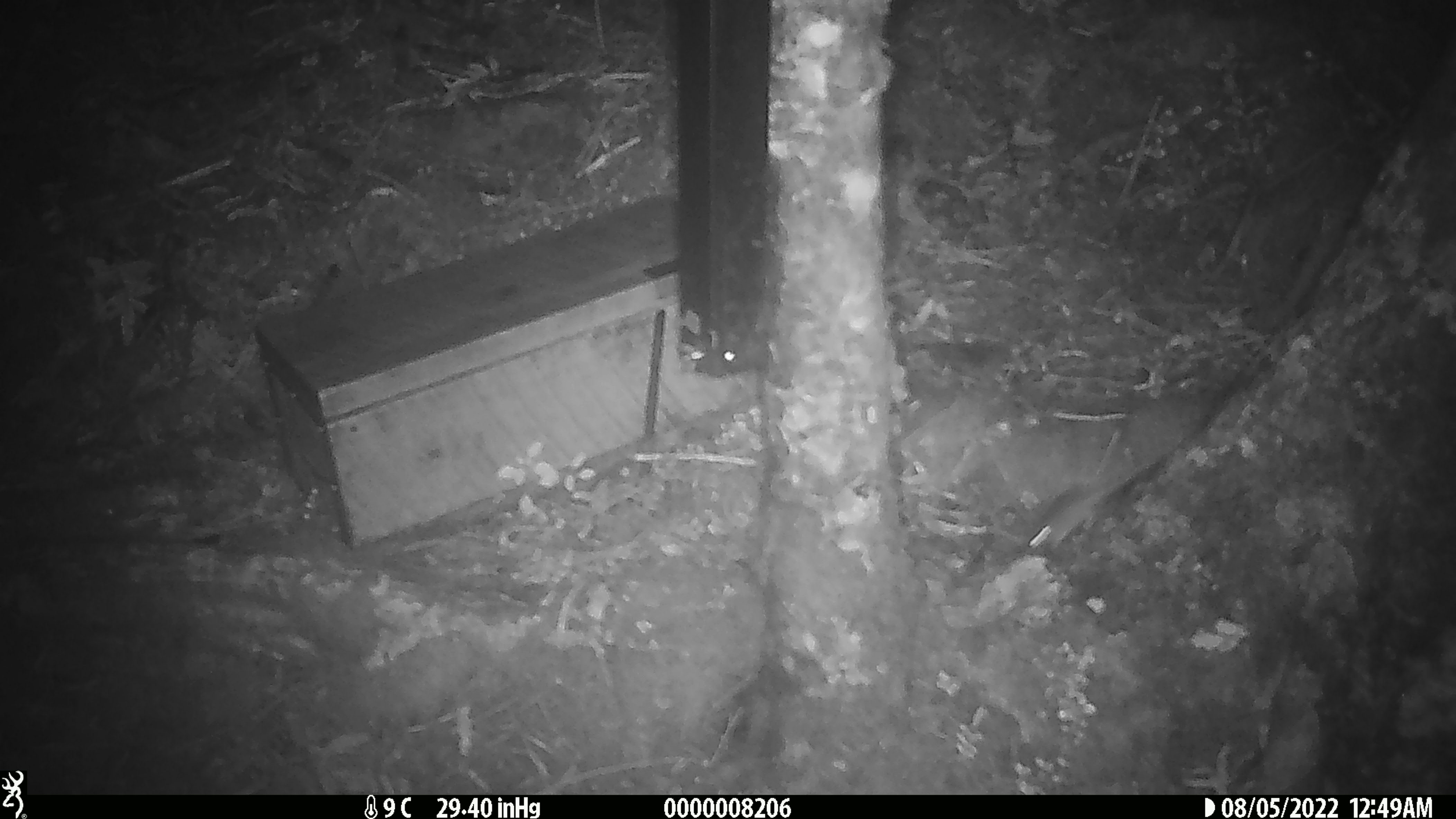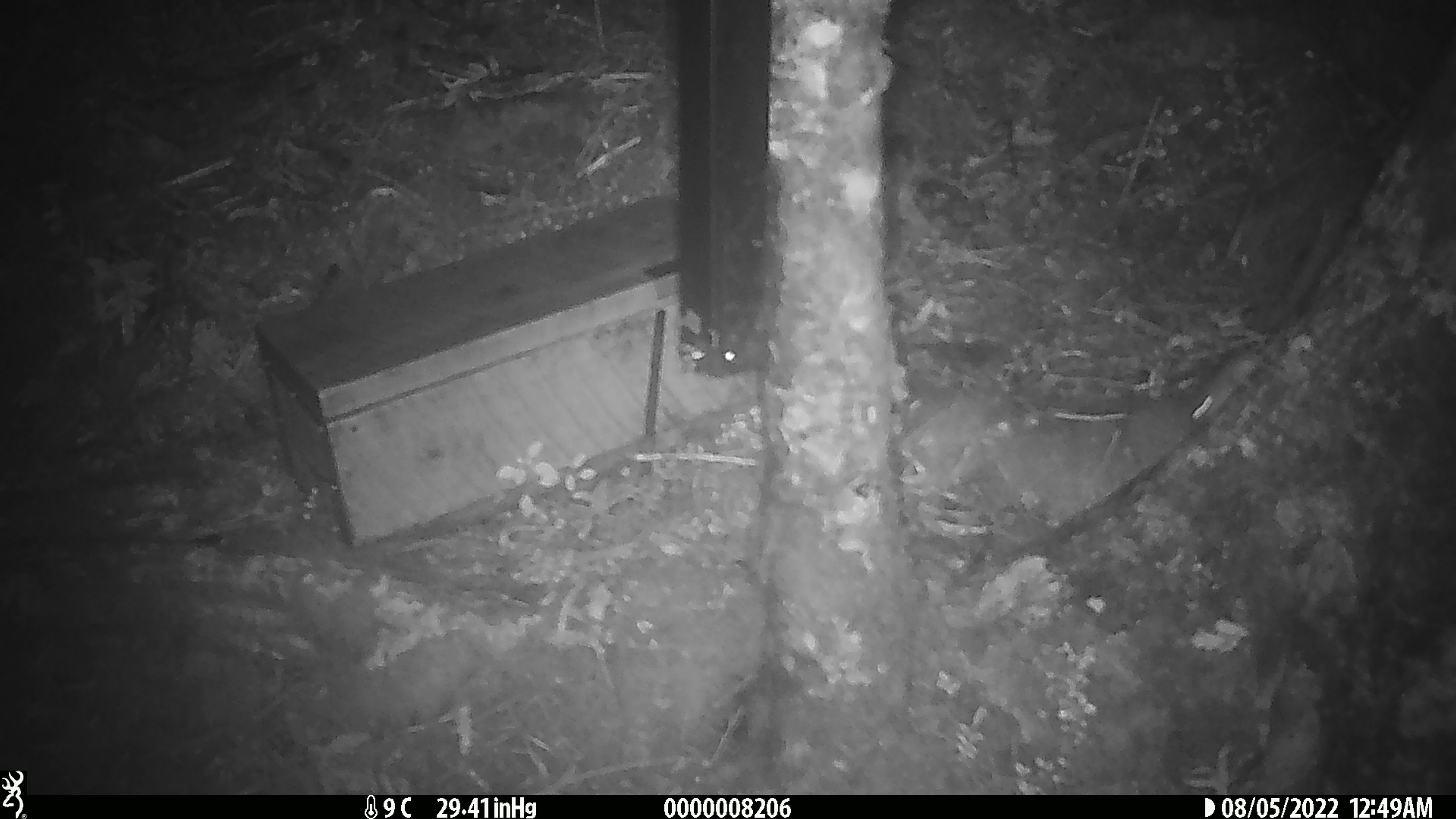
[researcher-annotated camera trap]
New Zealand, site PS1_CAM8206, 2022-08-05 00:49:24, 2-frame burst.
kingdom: Animalia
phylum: Chordata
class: Mammalia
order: Rodentia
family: Muridae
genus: Mus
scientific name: Mus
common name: mouse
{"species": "mouse (Mus)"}